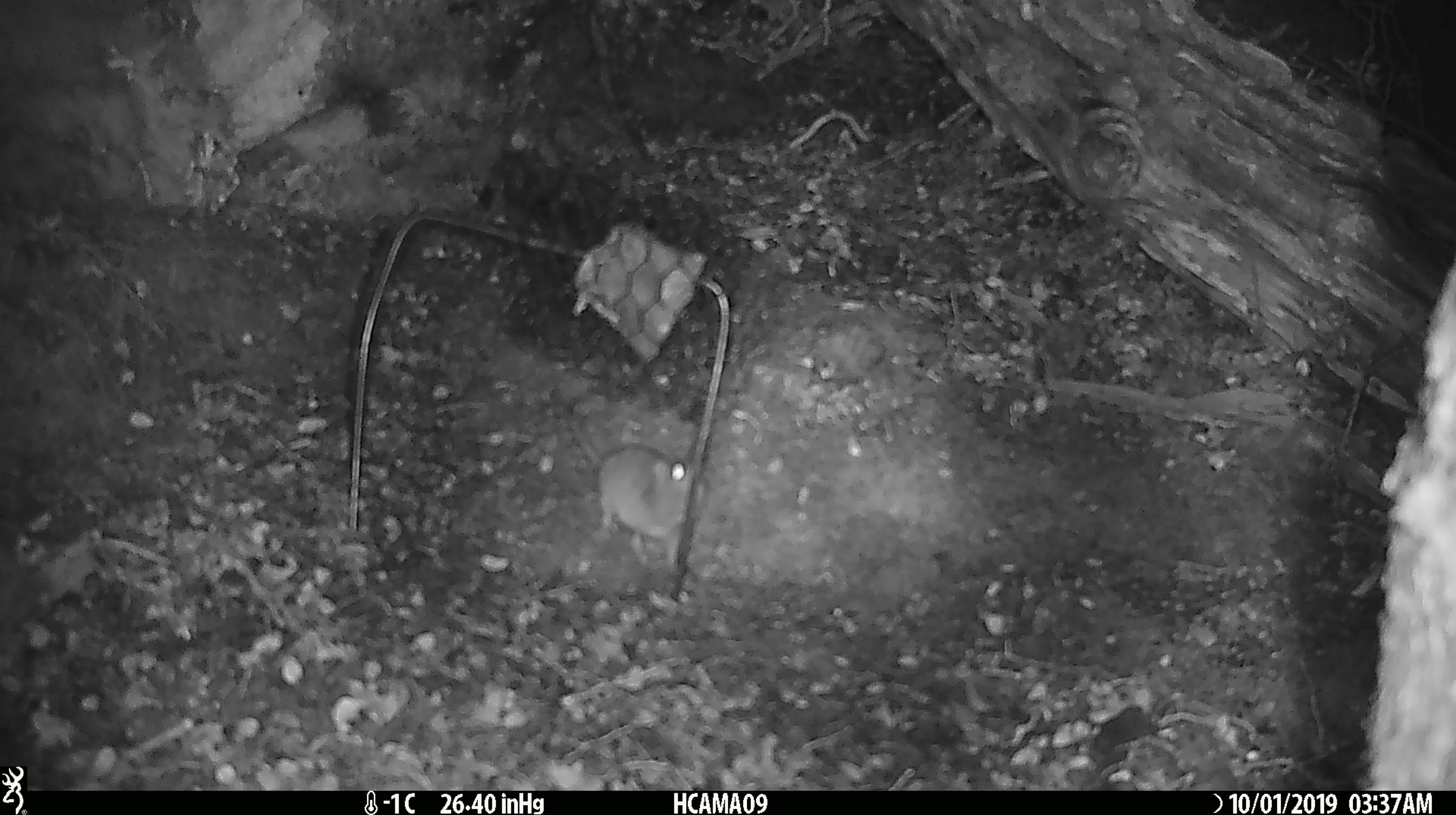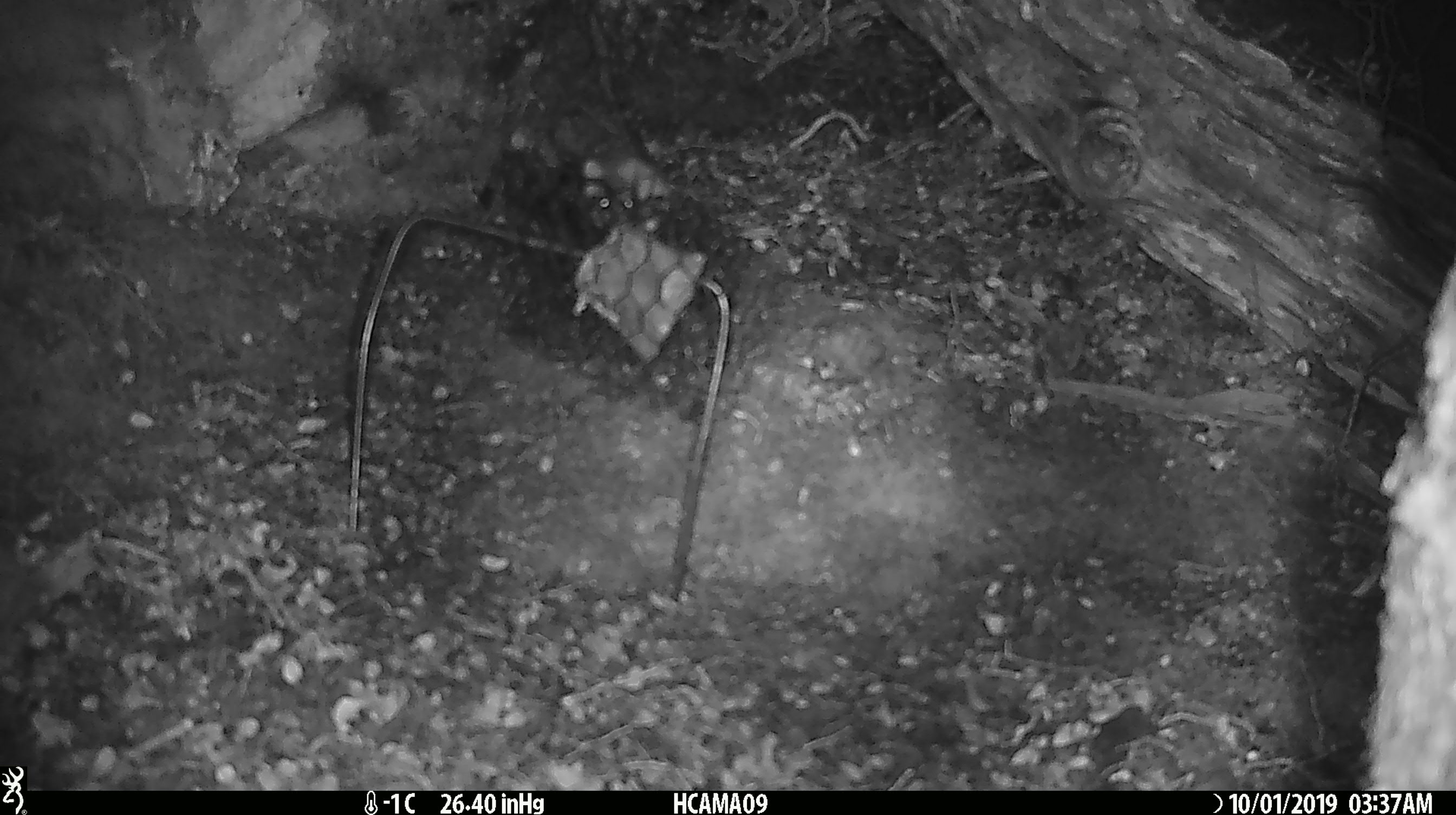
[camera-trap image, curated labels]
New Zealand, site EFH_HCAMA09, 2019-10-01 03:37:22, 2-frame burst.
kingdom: Animalia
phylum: Chordata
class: Mammalia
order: Rodentia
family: Muridae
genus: Mus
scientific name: Mus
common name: mouse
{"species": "mouse (Mus)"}